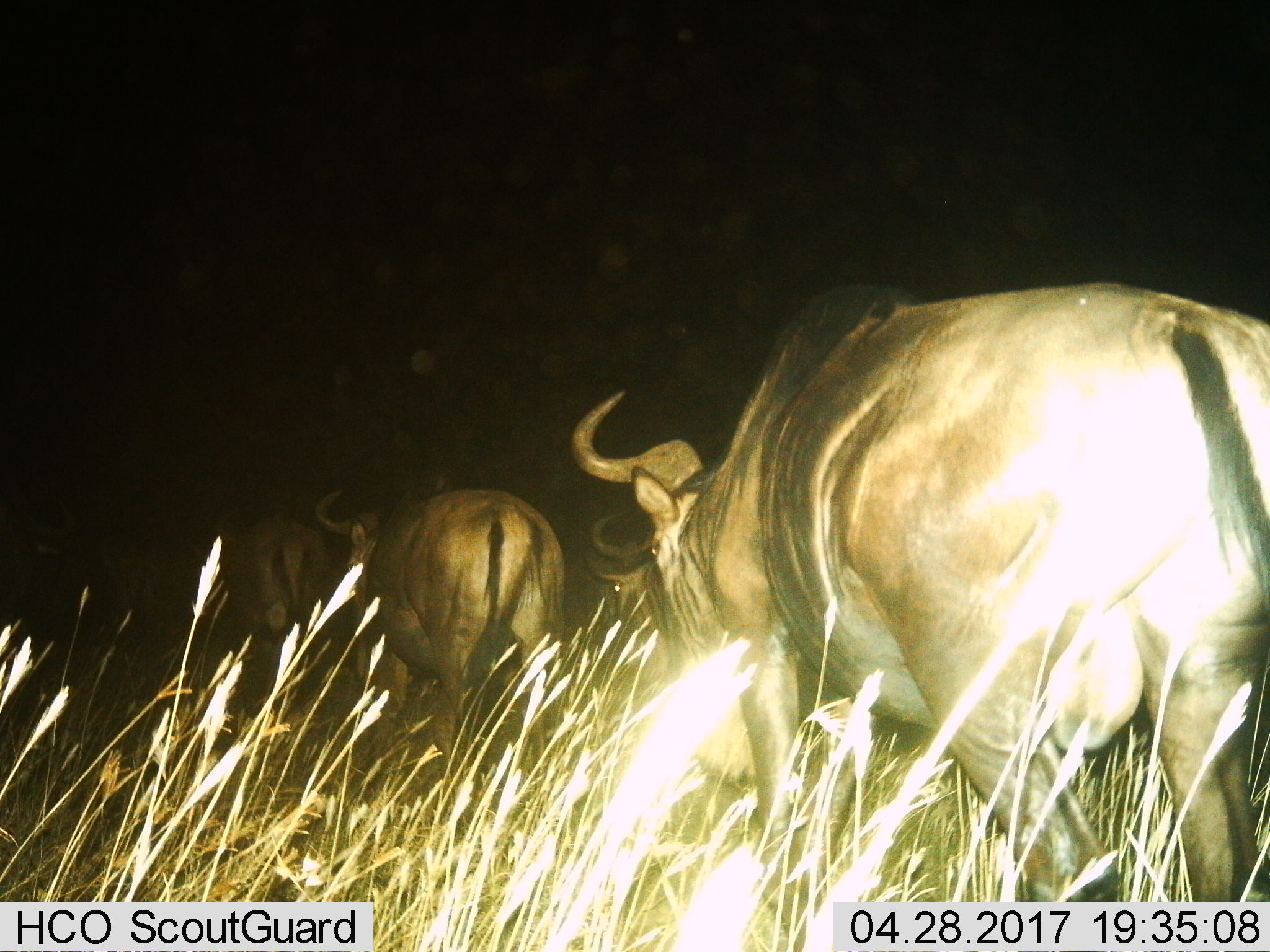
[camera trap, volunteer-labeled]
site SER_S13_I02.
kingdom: Animalia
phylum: Chordata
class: Mammalia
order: Artiodactyla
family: Bovidae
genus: Connochaetes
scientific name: Connochaetes taurinus taurinus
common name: blue wildebeest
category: wildebeestblue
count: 4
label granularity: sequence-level